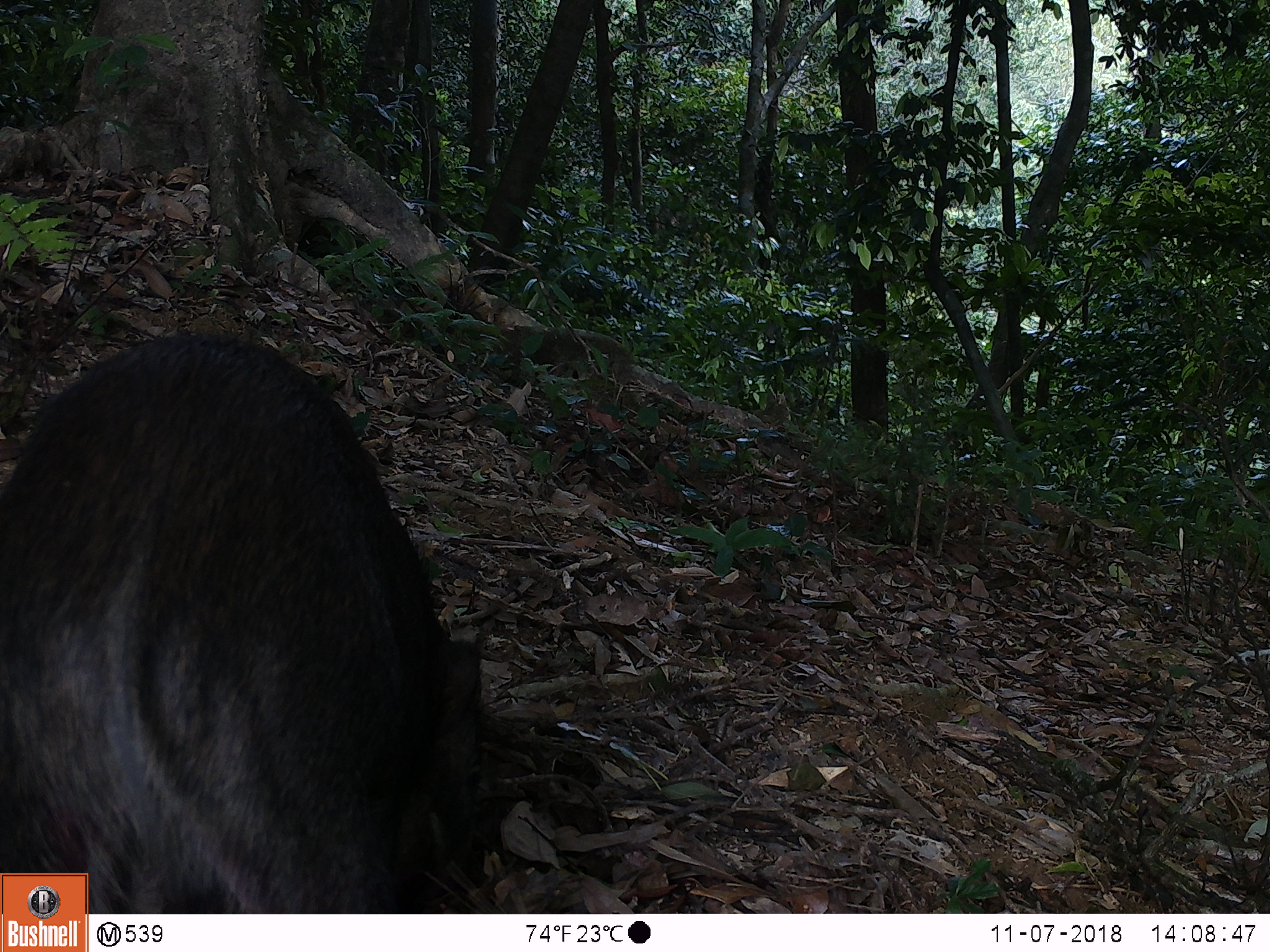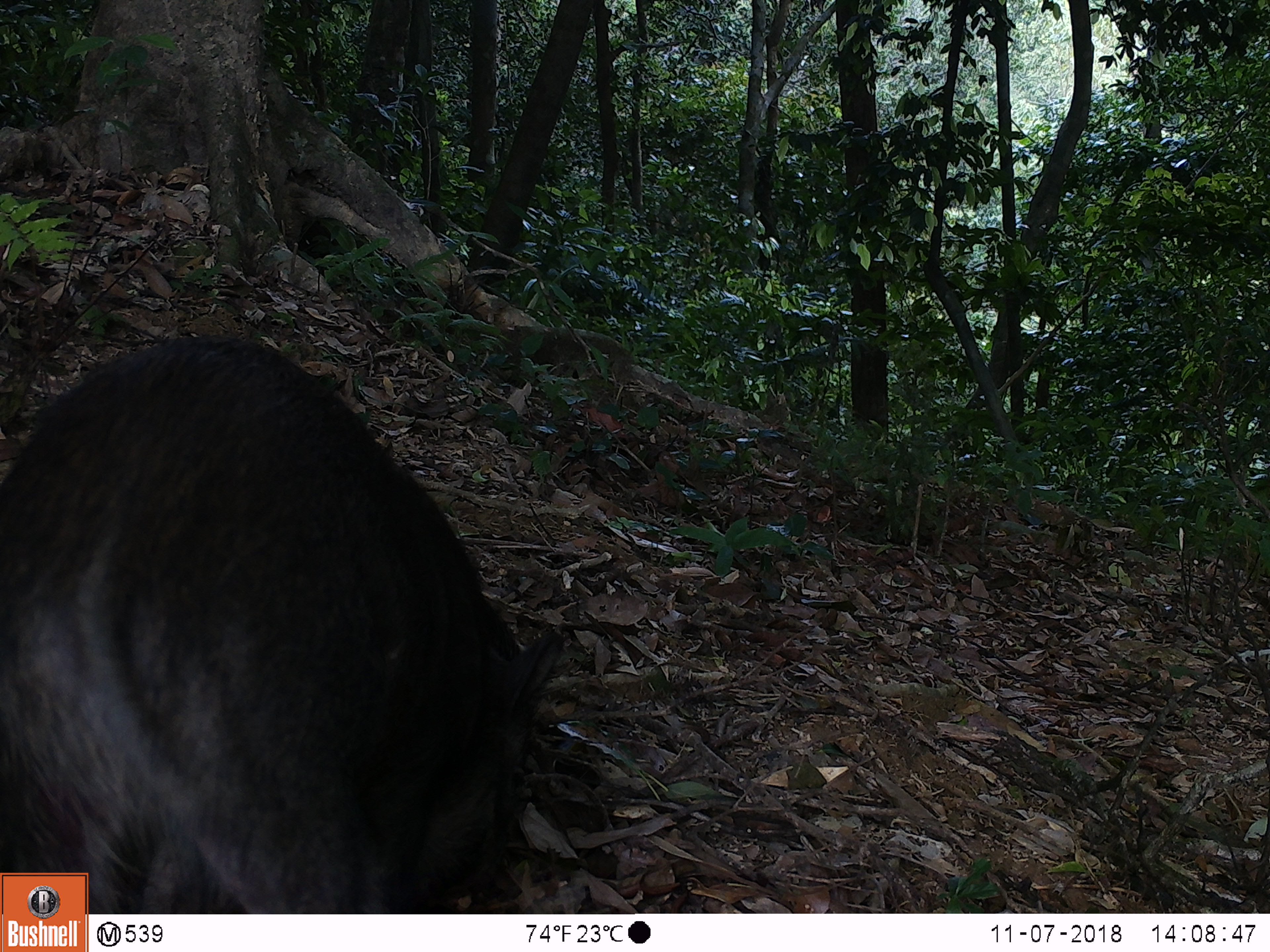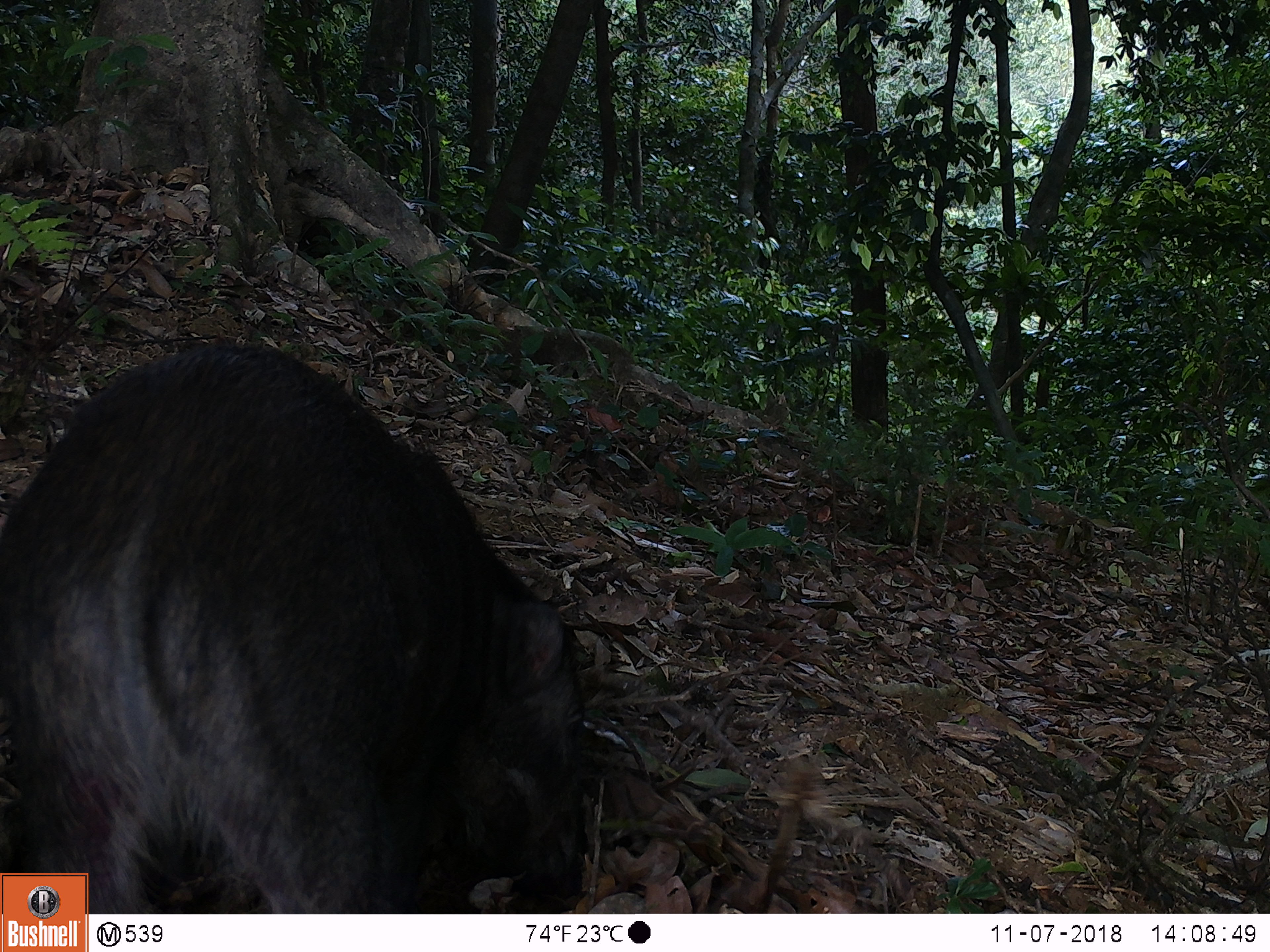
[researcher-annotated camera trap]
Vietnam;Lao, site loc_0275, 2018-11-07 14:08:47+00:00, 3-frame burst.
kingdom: Animalia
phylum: Chordata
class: Mammalia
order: Artiodactyla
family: Suidae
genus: Sus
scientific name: Sus scrofa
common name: eurasian wild pig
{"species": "eurasian wild pig (Sus scrofa)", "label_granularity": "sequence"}